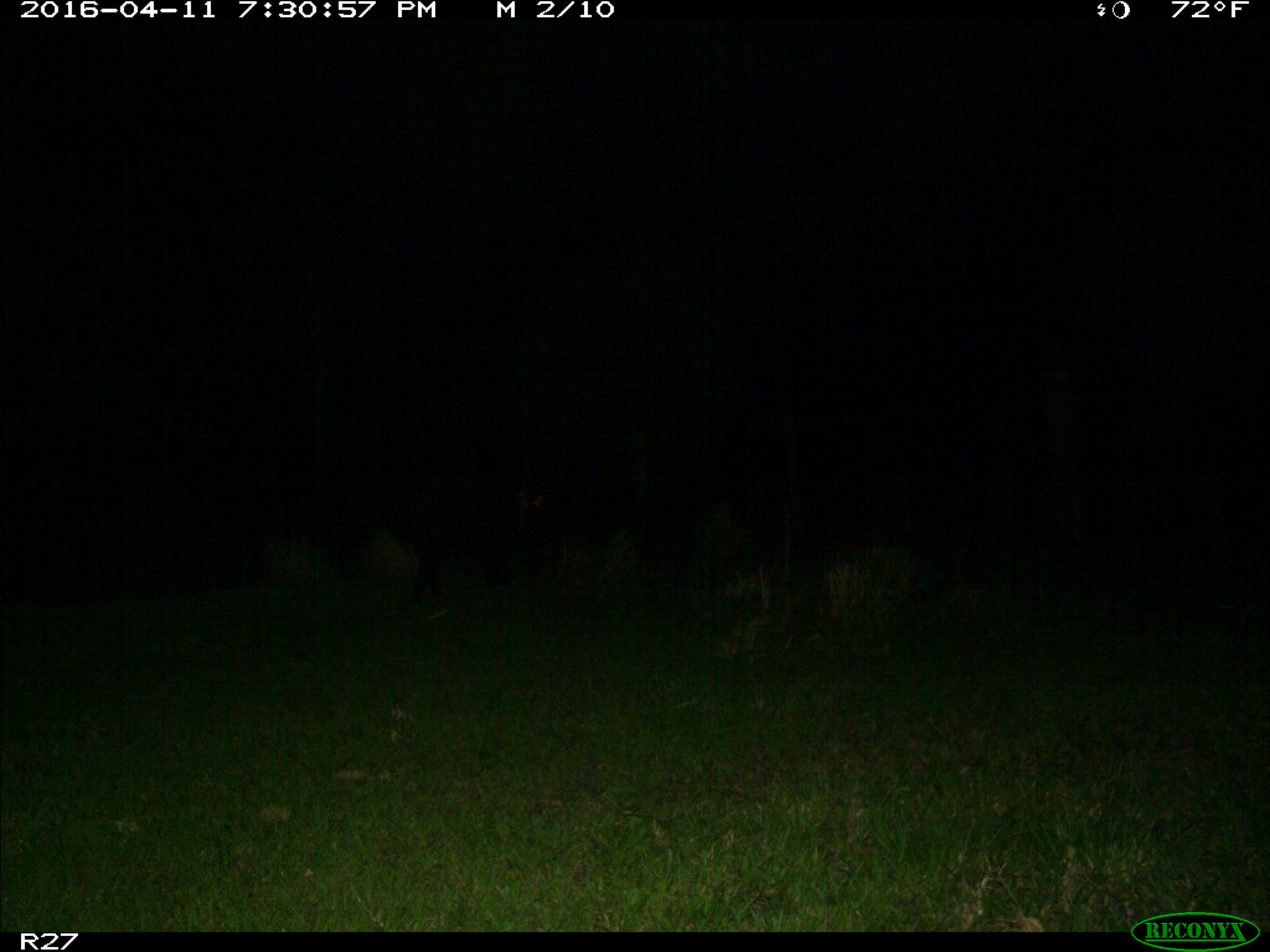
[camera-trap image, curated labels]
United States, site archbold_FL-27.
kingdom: Animalia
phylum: Chordata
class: Mammalia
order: Artiodactyla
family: Suidae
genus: Sus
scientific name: Sus scrofa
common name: wild boar